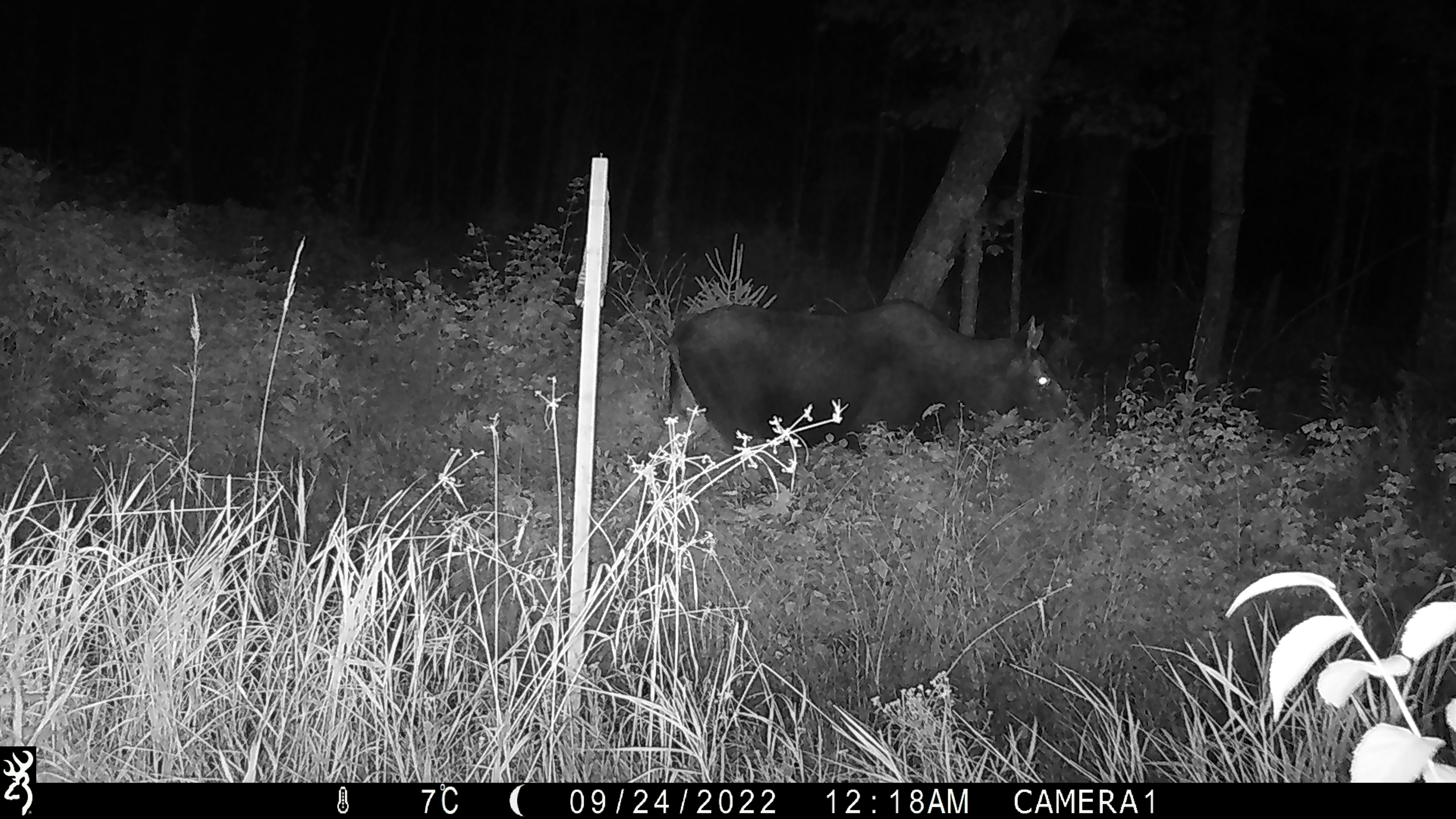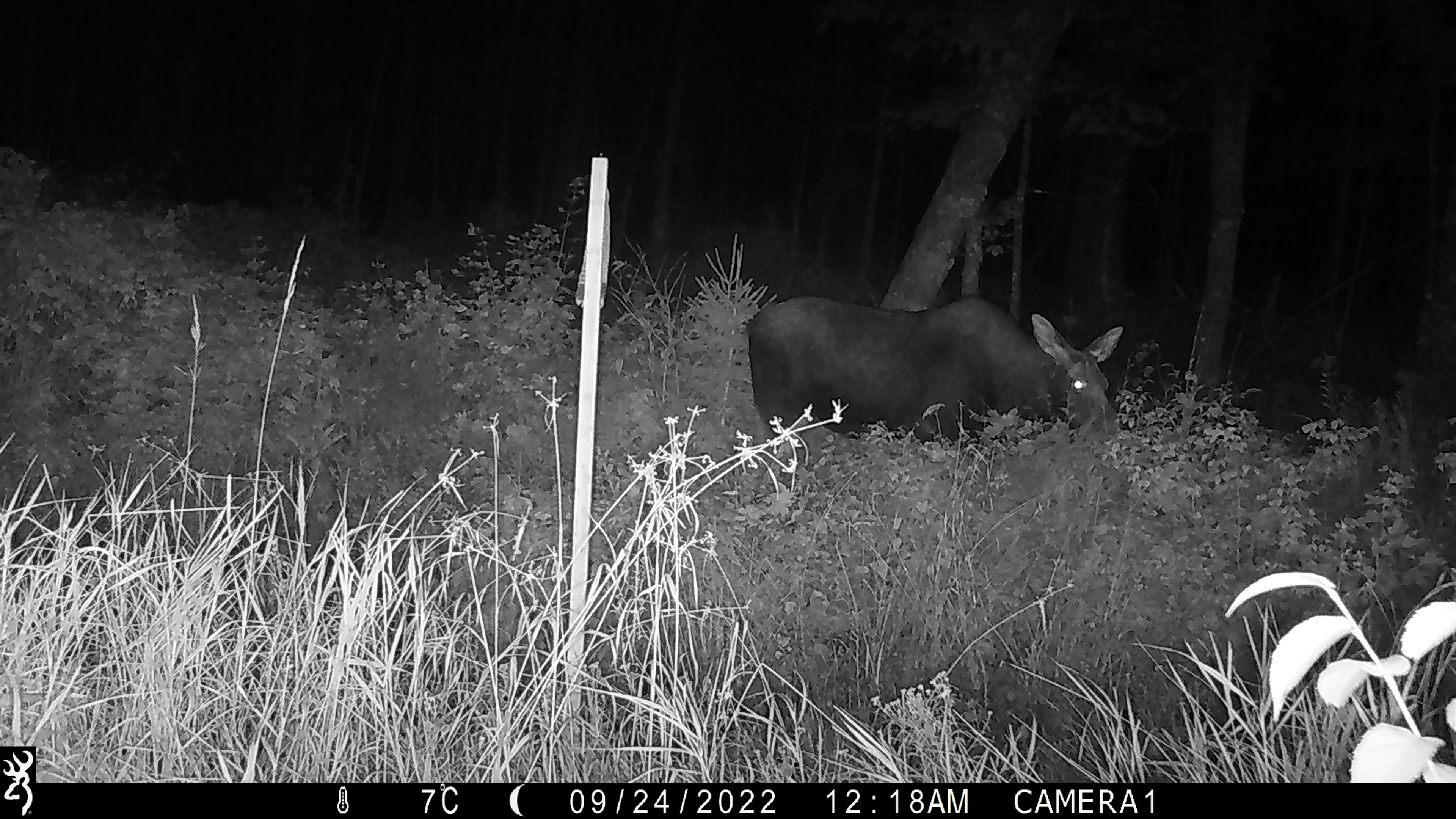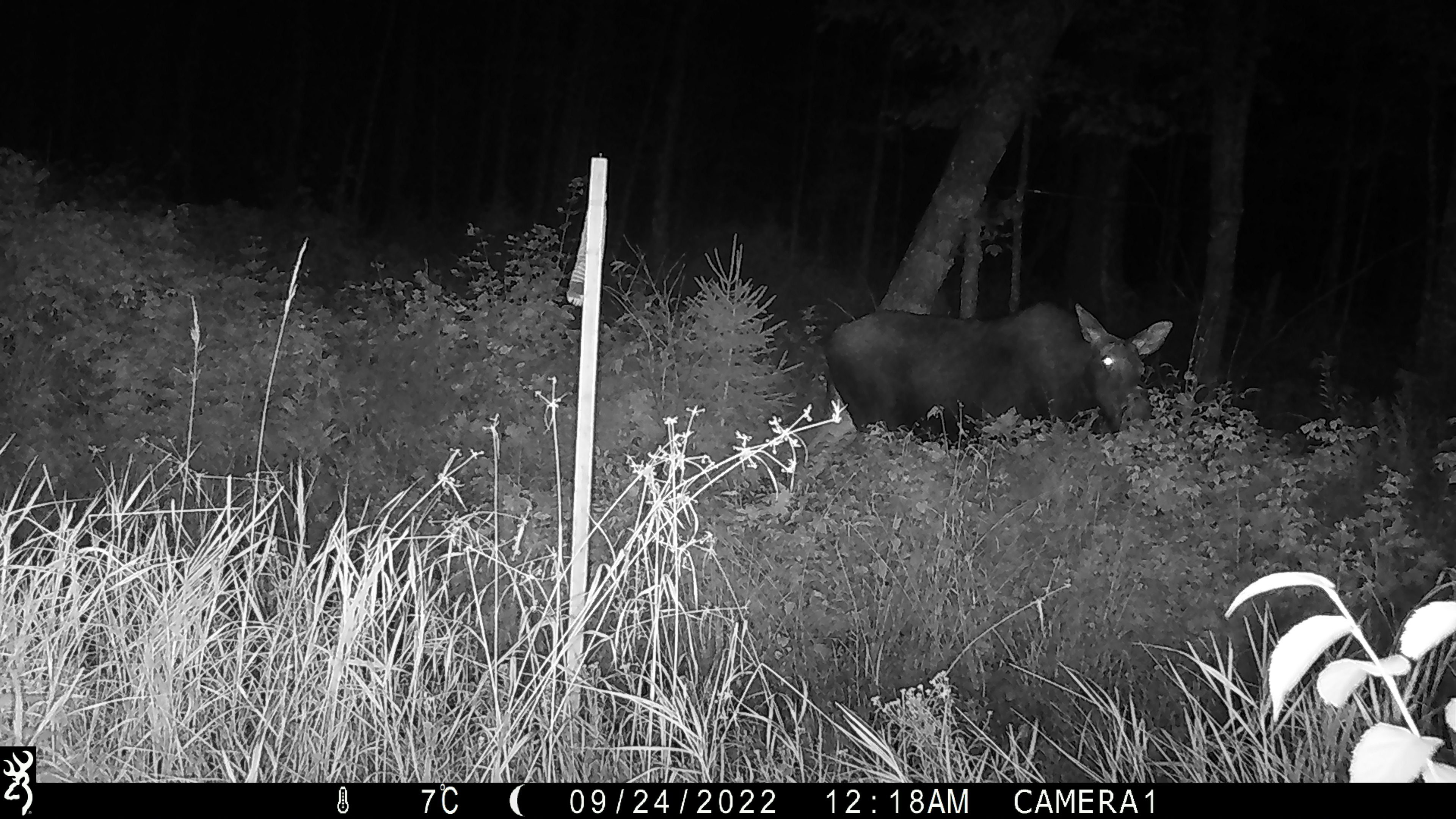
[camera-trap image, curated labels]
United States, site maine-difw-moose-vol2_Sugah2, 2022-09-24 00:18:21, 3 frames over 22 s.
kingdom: Animalia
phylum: Chordata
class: Mammalia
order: Artiodactyla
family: Cervidae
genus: Alces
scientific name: Alces alces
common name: moose